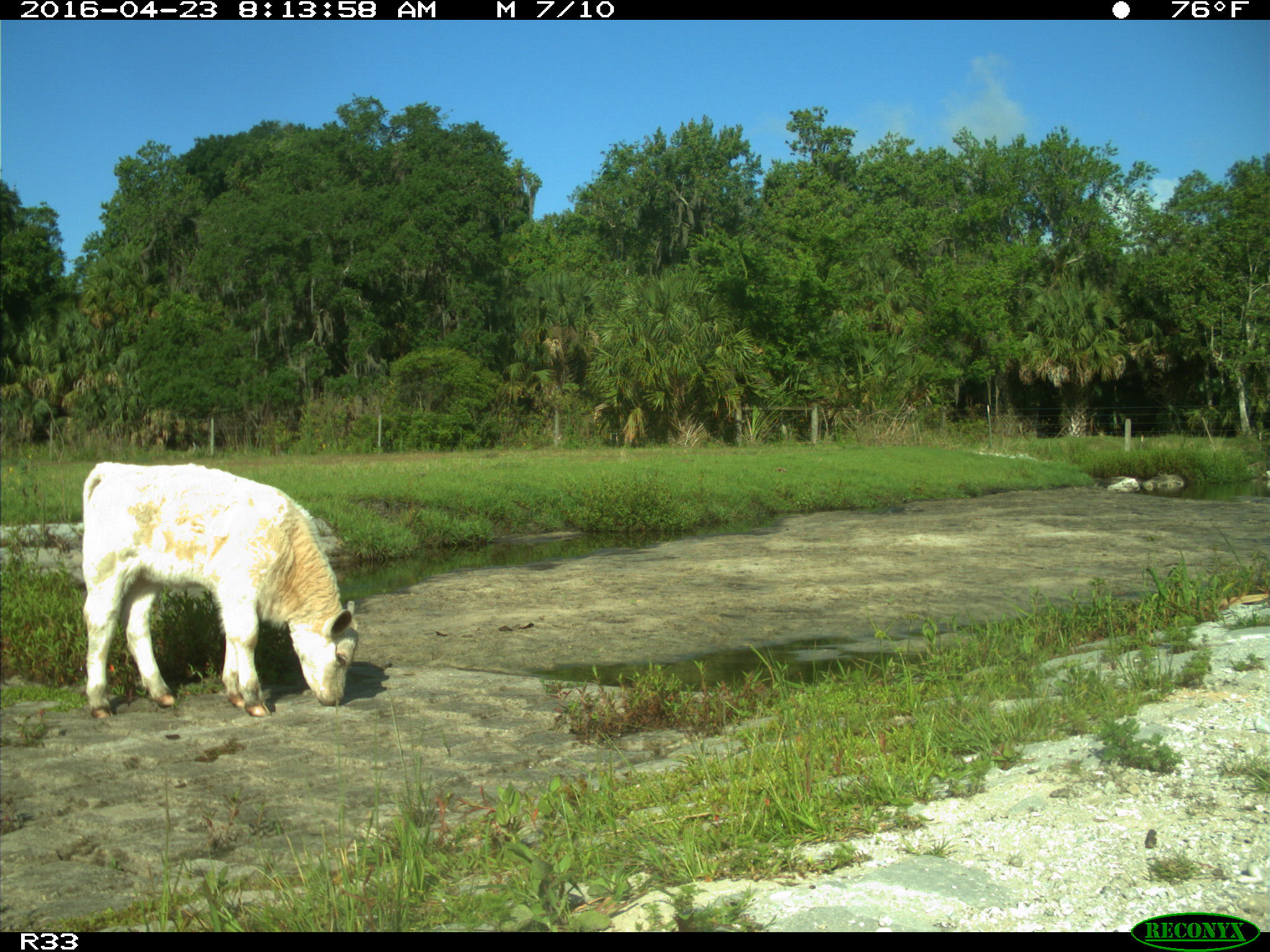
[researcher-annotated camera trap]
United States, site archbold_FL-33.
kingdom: Animalia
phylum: Chordata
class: Mammalia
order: Artiodactyla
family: Bovidae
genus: Bos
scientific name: Bos taurus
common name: domestic cow